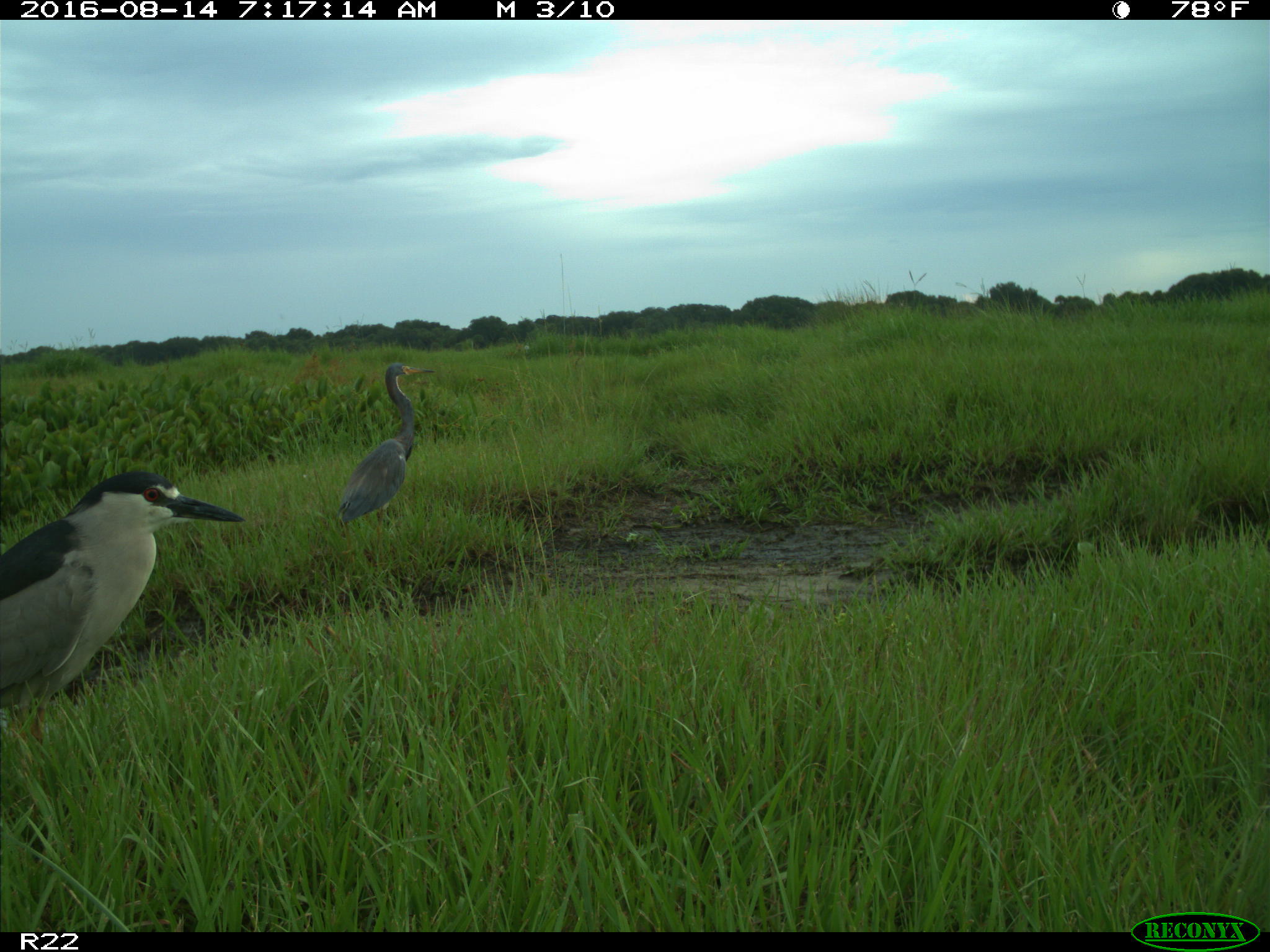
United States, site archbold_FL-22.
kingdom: Animalia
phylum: Chordata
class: Aves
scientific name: Aves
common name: birds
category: unidentified bird